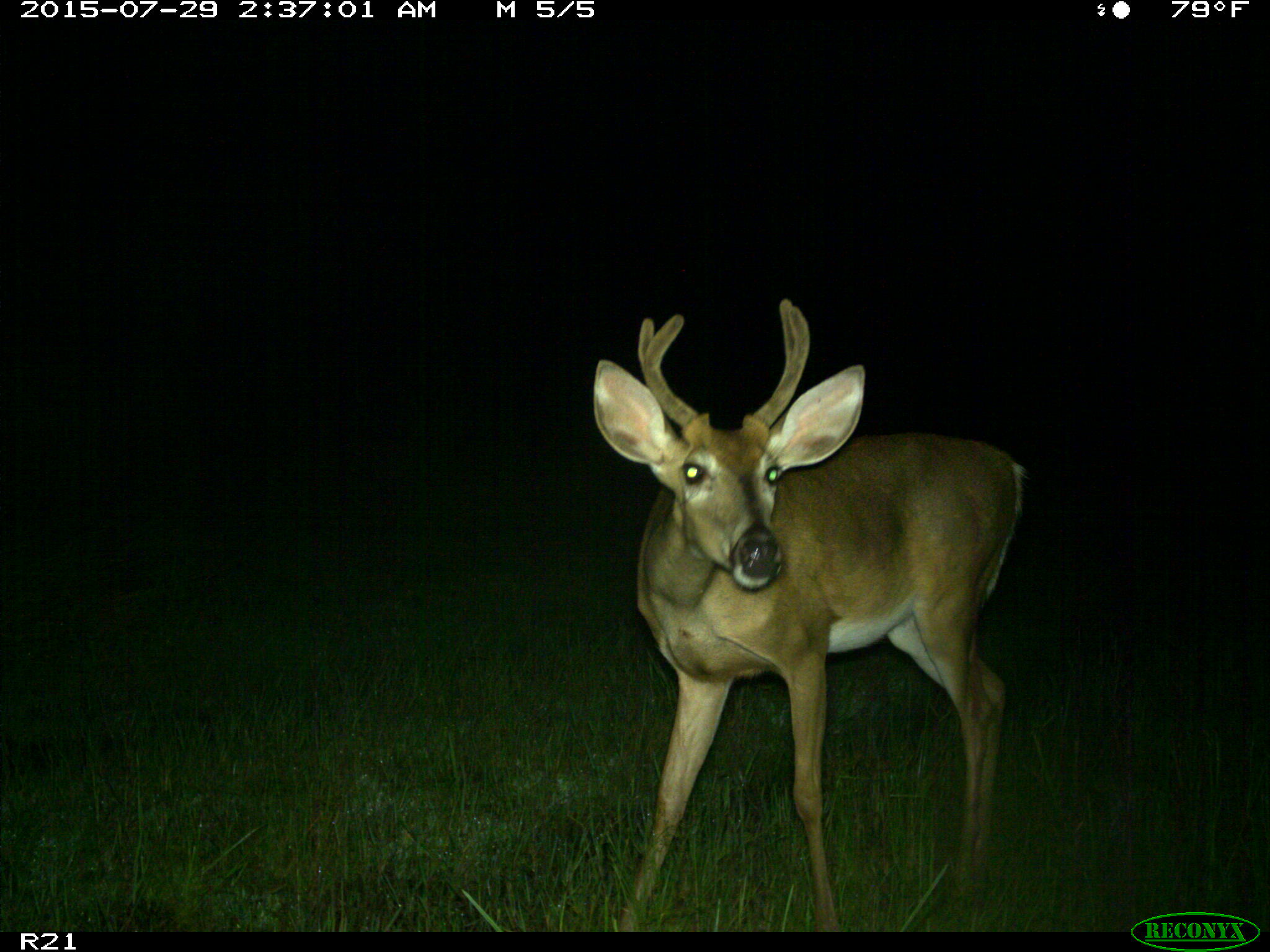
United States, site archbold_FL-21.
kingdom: Animalia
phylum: Chordata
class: Mammalia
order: Artiodactyla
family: Cervidae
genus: Odocoileus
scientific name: Odocoileus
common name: deer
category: unidentified deer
Unidentified deer (deer) (Odocoileus).